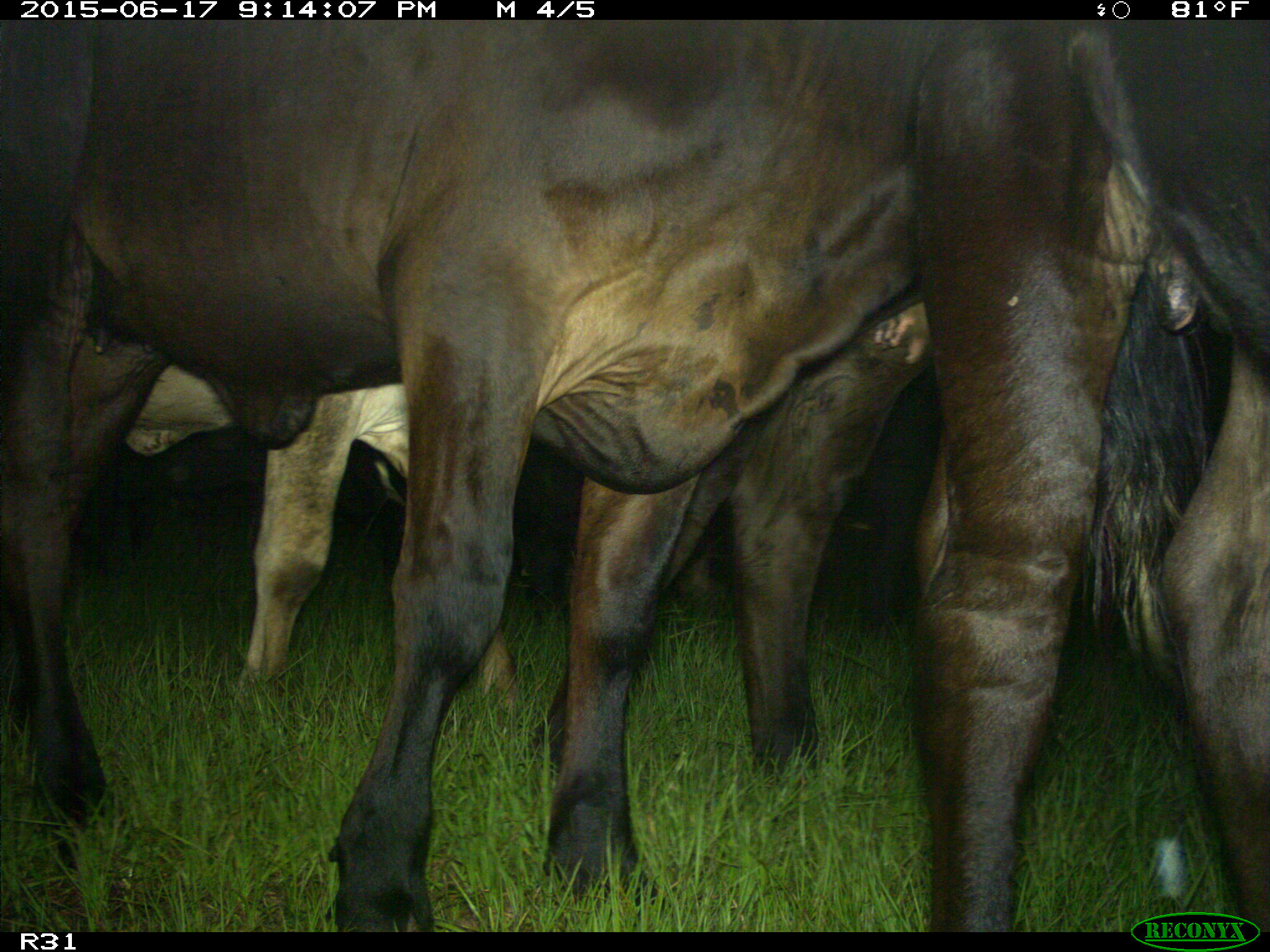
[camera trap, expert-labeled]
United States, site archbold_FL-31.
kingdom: Animalia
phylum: Chordata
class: Mammalia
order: Artiodactyla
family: Bovidae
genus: Bos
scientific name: Bos taurus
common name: domestic cow